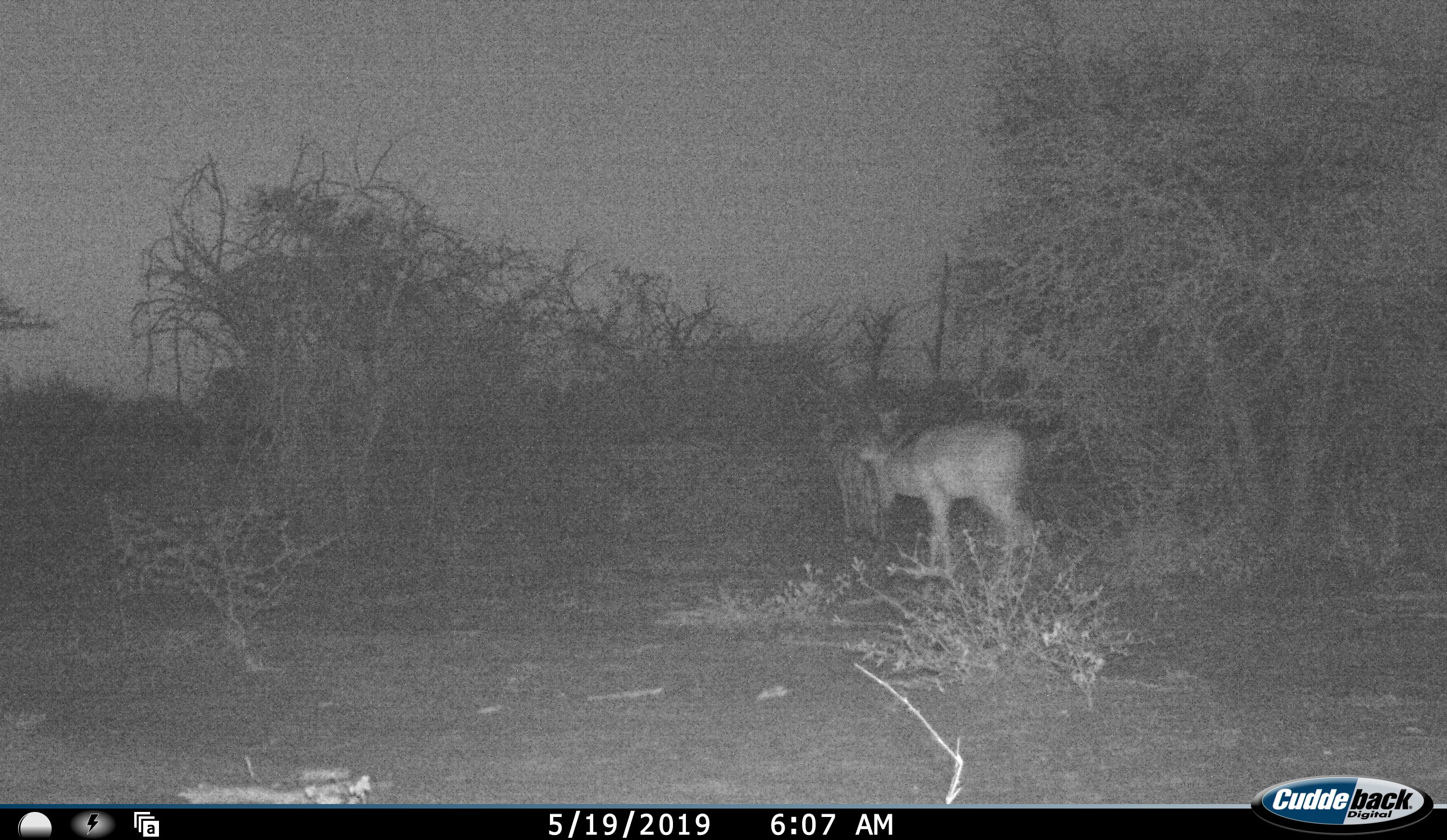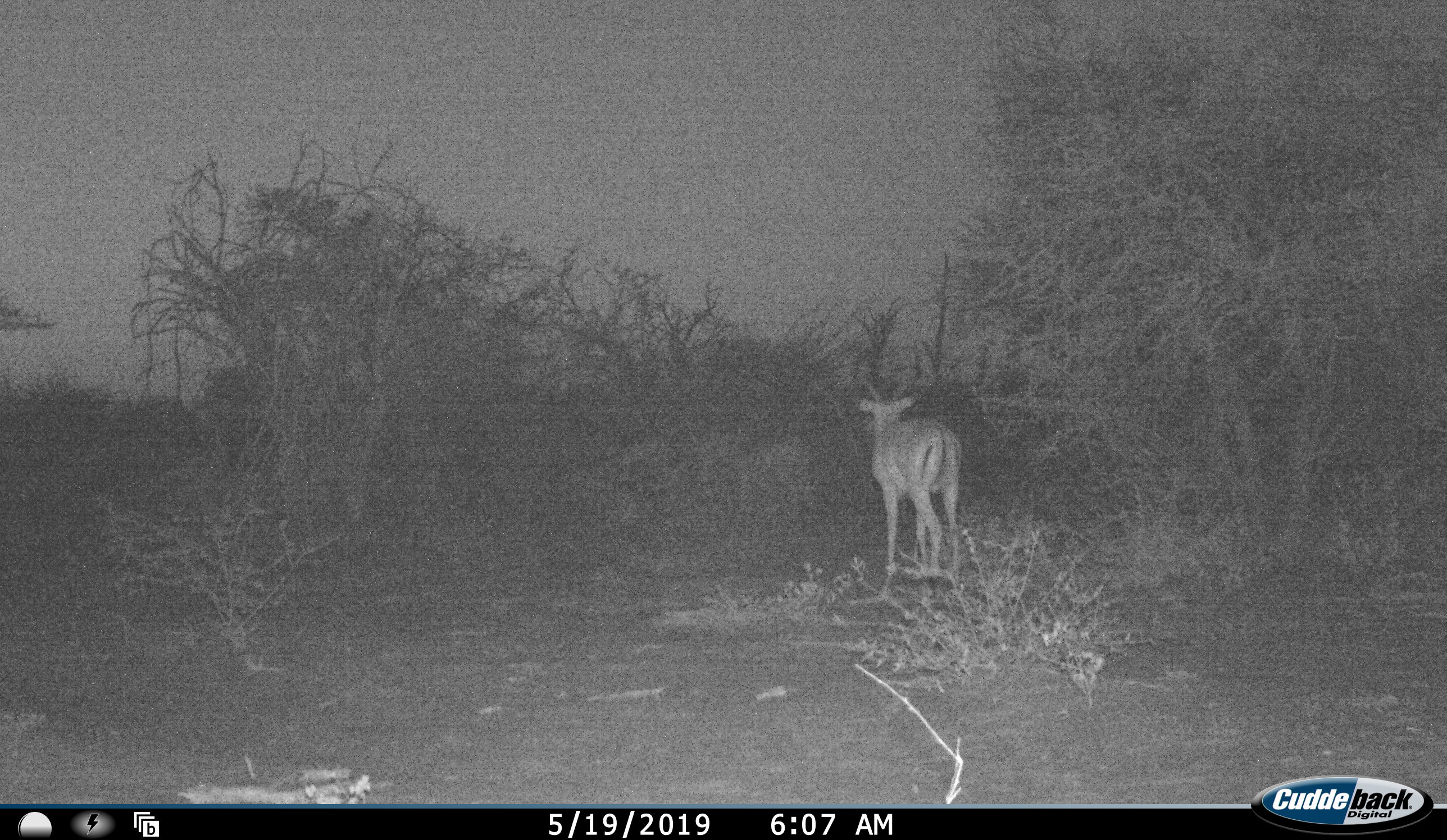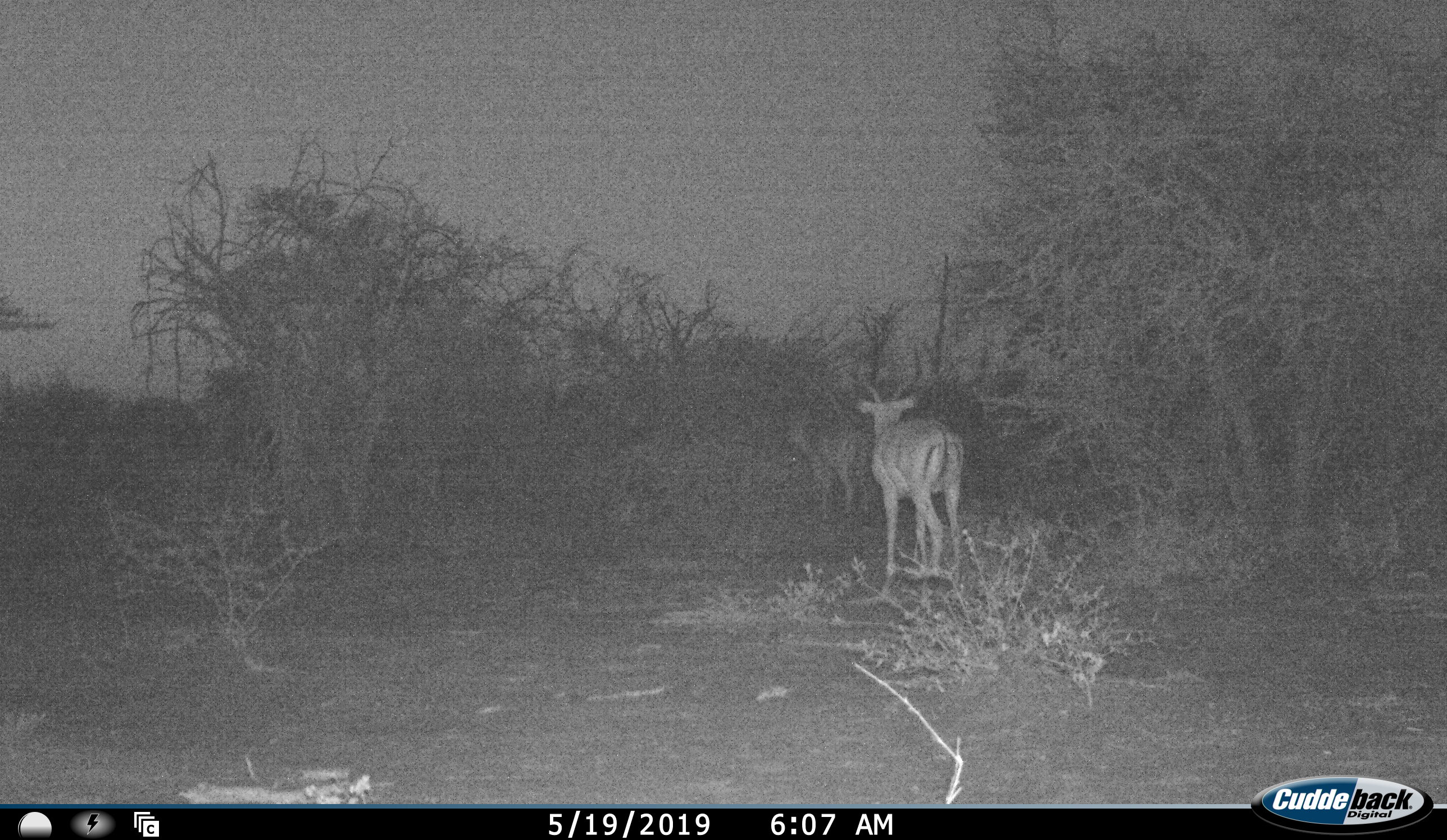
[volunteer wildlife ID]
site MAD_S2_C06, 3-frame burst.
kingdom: Animalia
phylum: Chordata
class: Mammalia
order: Artiodactyla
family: Bovidae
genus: Aepyceros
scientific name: Aepyceros melampus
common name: impala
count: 2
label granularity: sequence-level